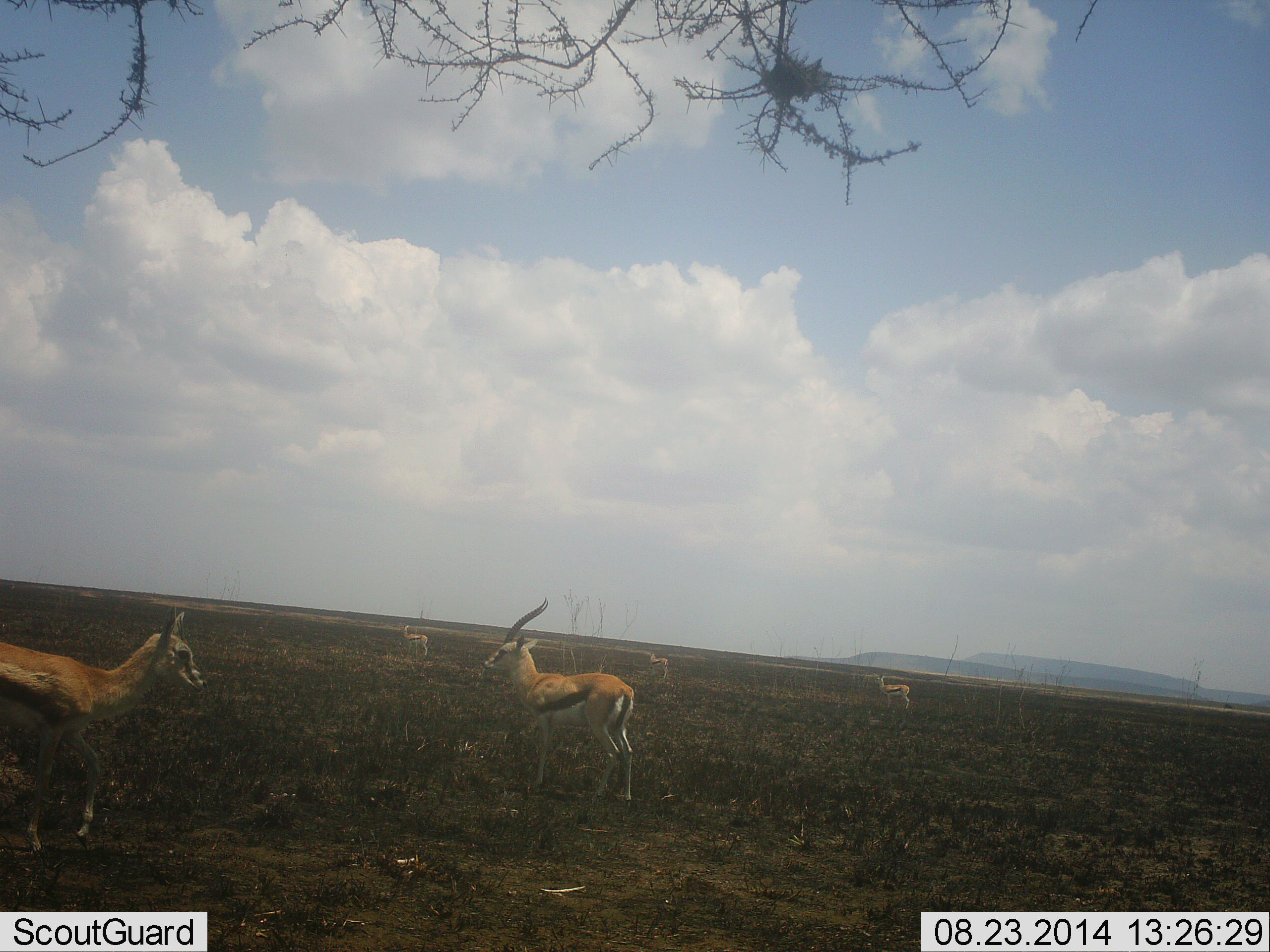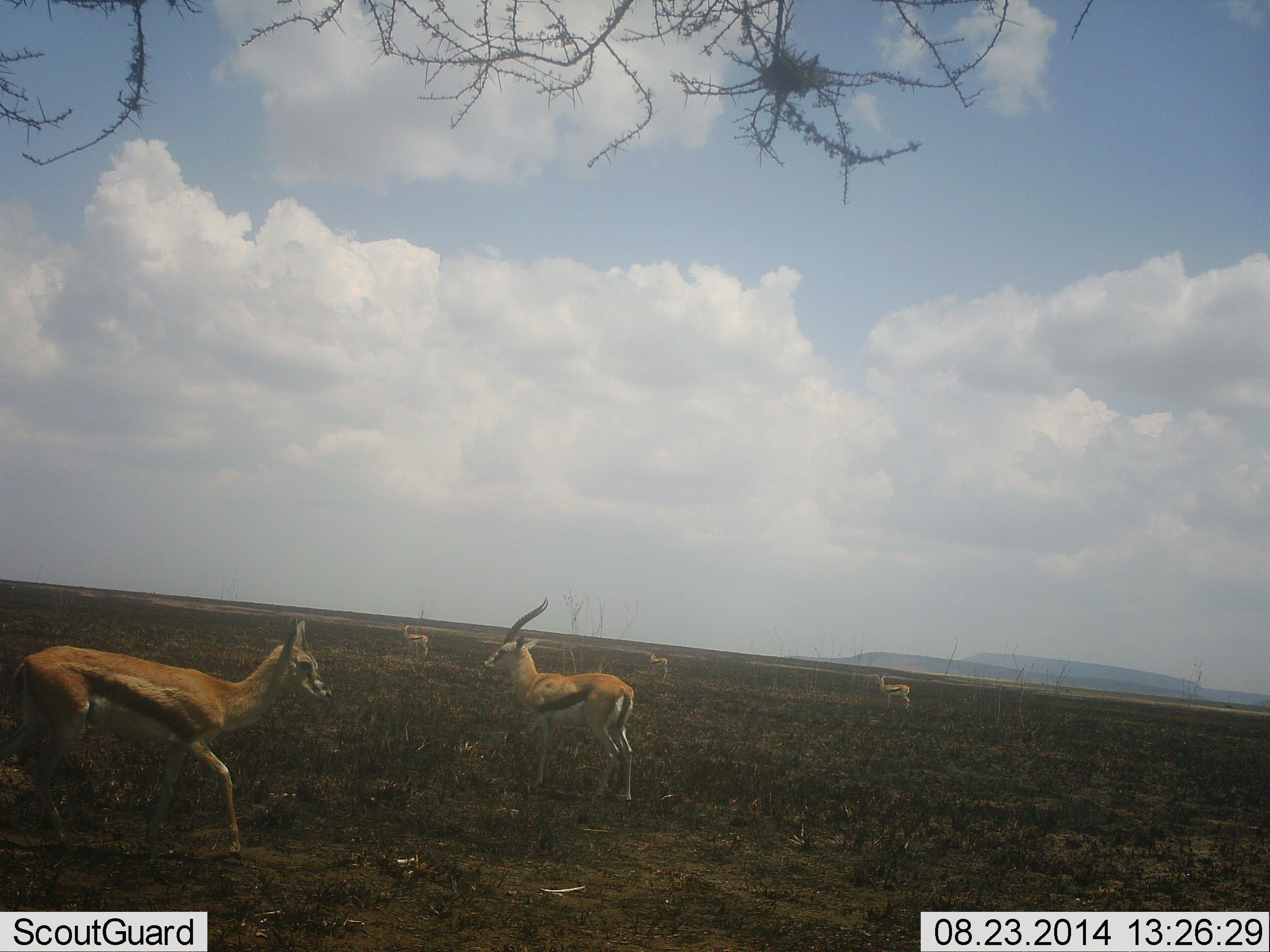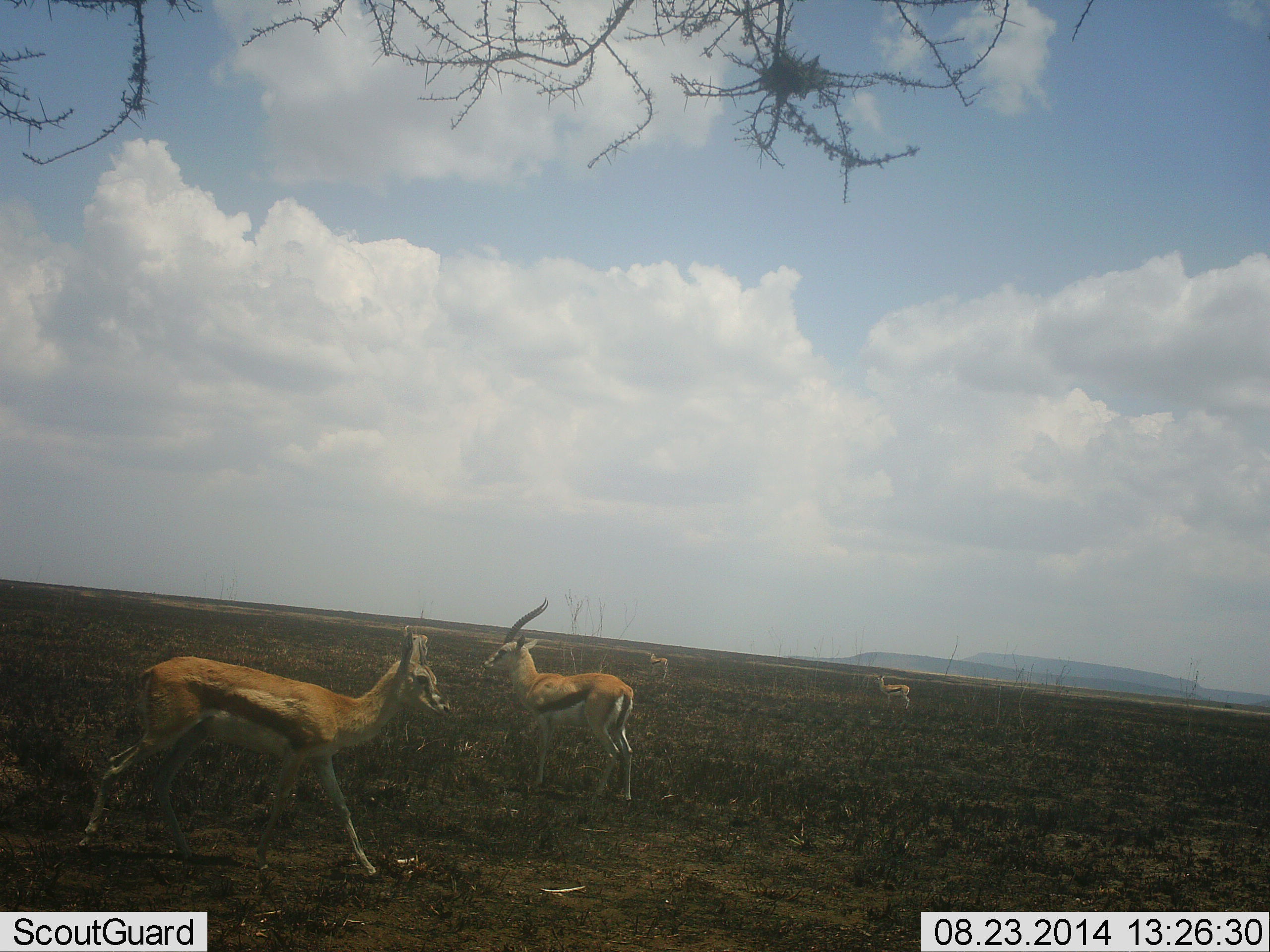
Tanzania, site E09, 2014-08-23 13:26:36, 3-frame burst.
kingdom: Animalia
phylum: Chordata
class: Mammalia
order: Artiodactyla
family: Bovidae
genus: Eudorcas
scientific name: Eudorcas thomsonii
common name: thomson's gazelle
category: gazellethomsons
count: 5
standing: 90%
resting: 0%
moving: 90%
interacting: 0%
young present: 0%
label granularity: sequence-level